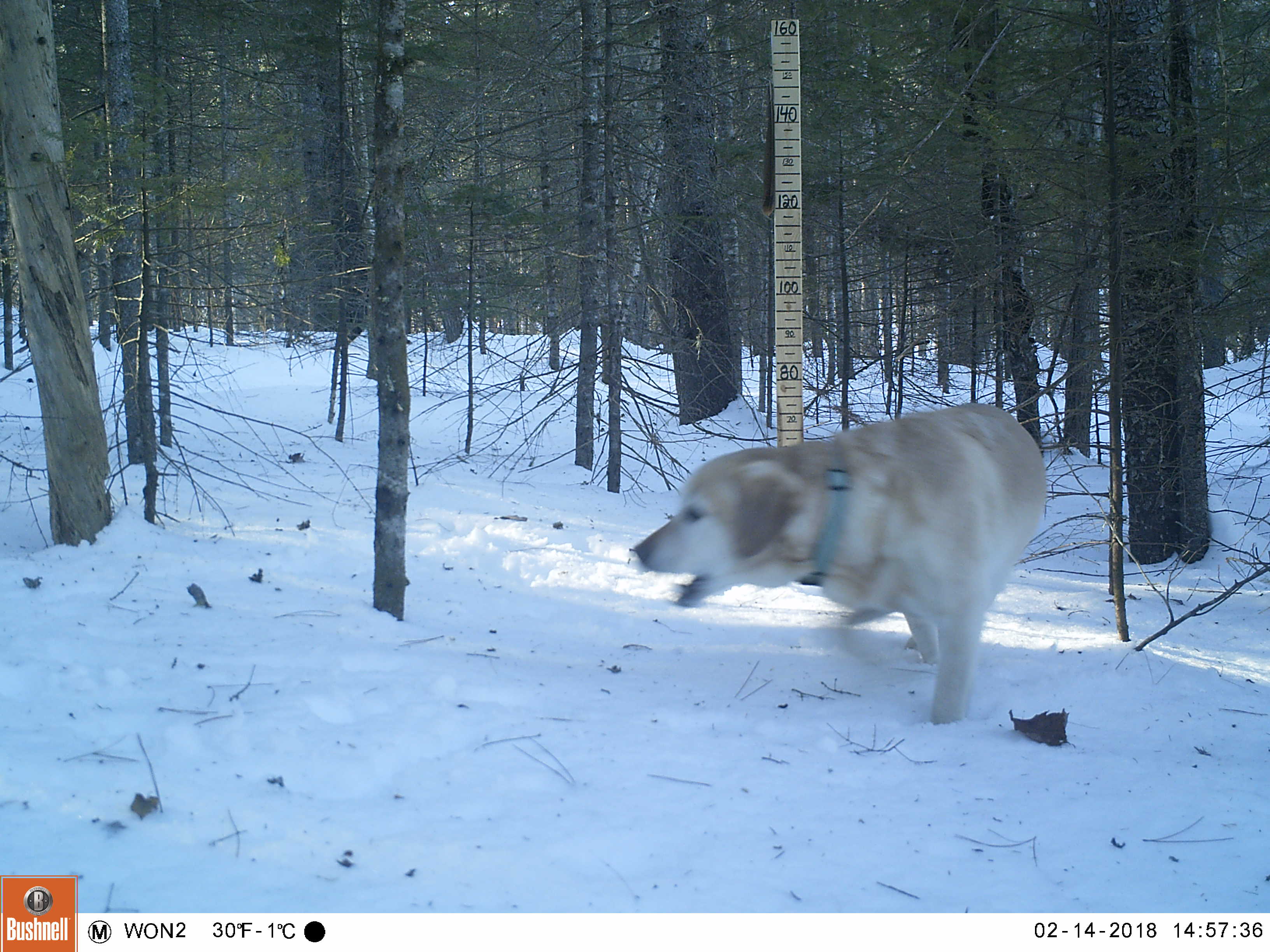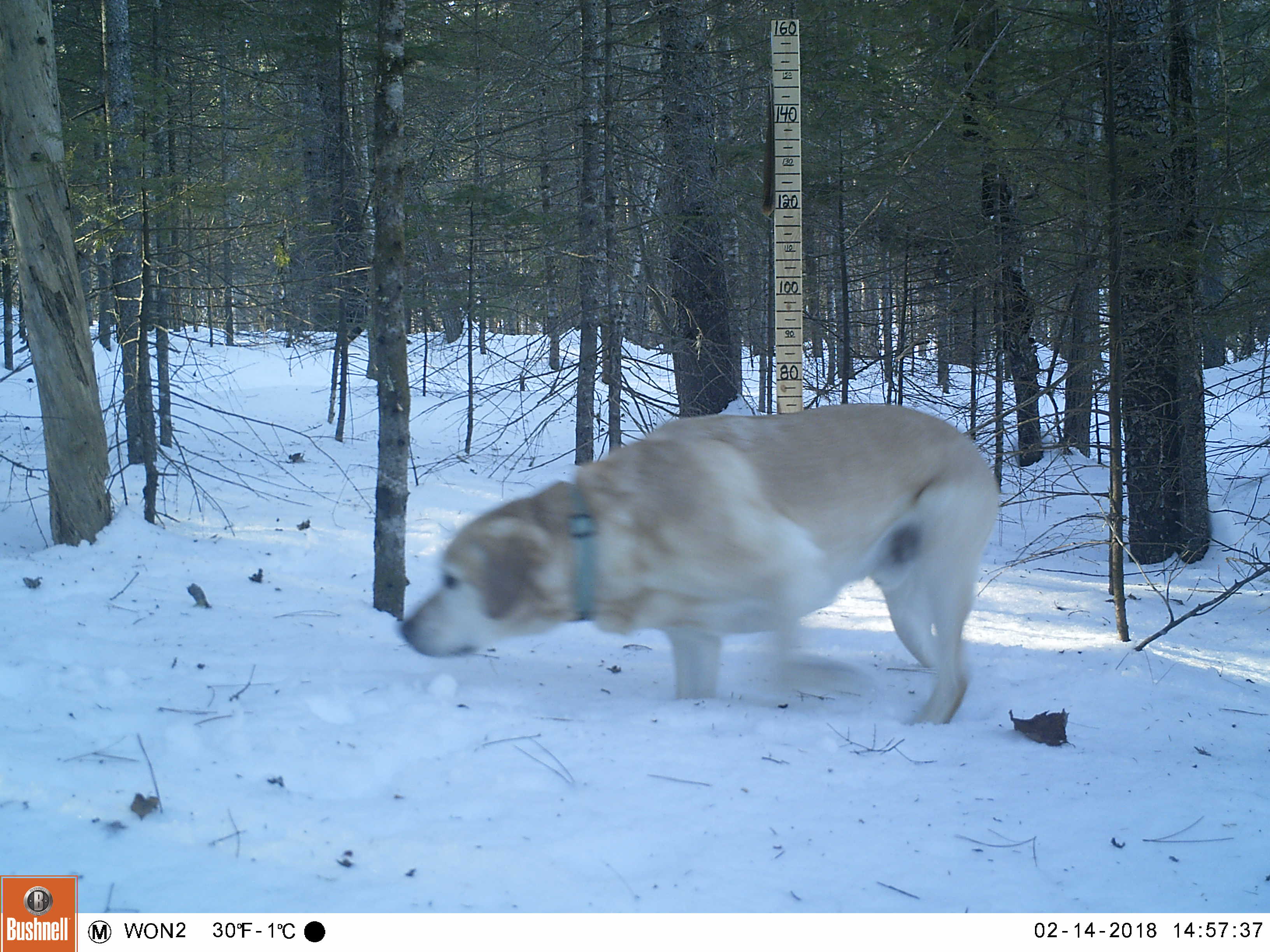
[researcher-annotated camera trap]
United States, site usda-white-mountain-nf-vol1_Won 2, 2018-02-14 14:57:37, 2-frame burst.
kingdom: Animalia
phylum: Chordata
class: Mammalia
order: Carnivora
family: Canidae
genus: Canis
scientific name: Canis familiaris familiaris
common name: domestic dog